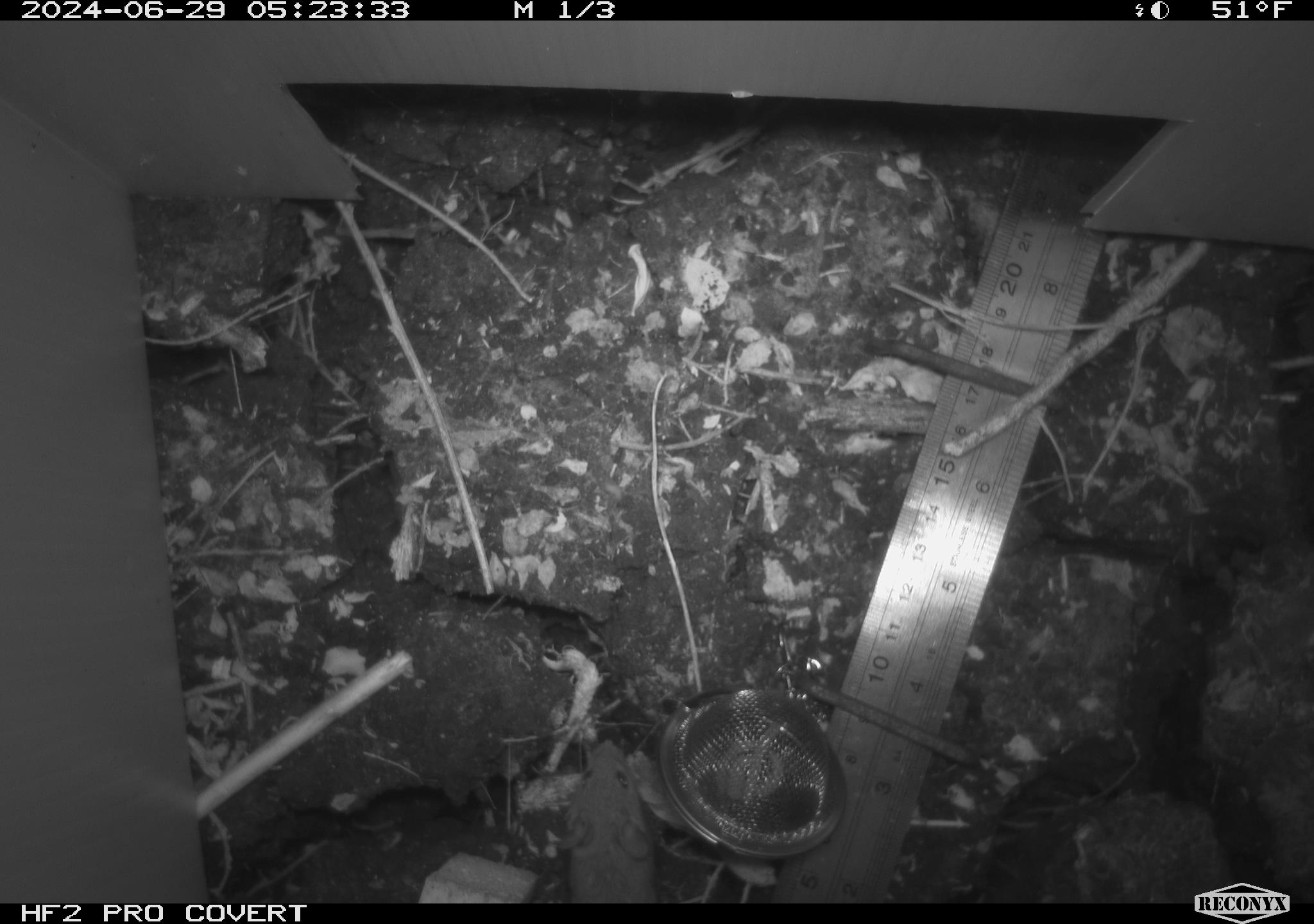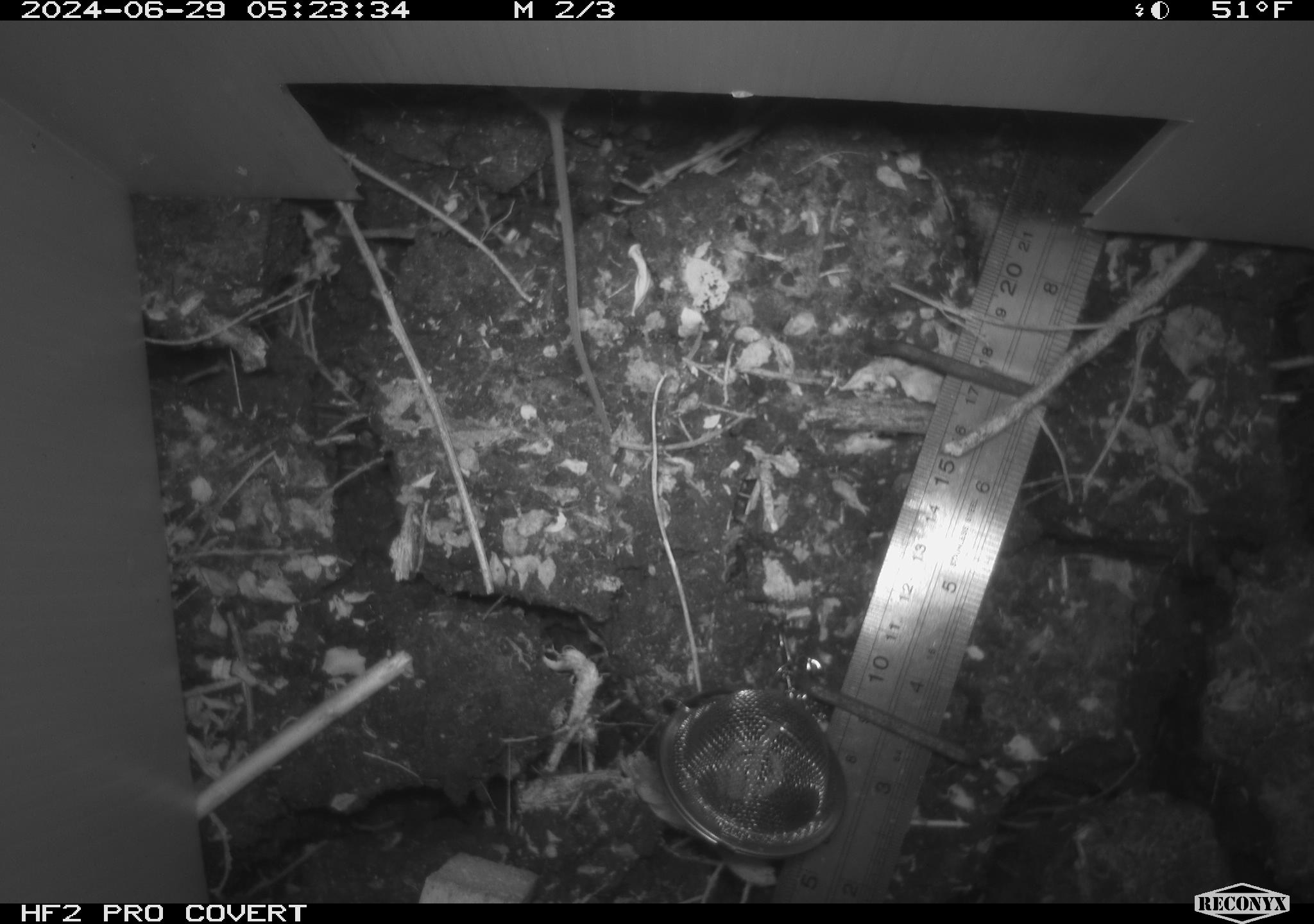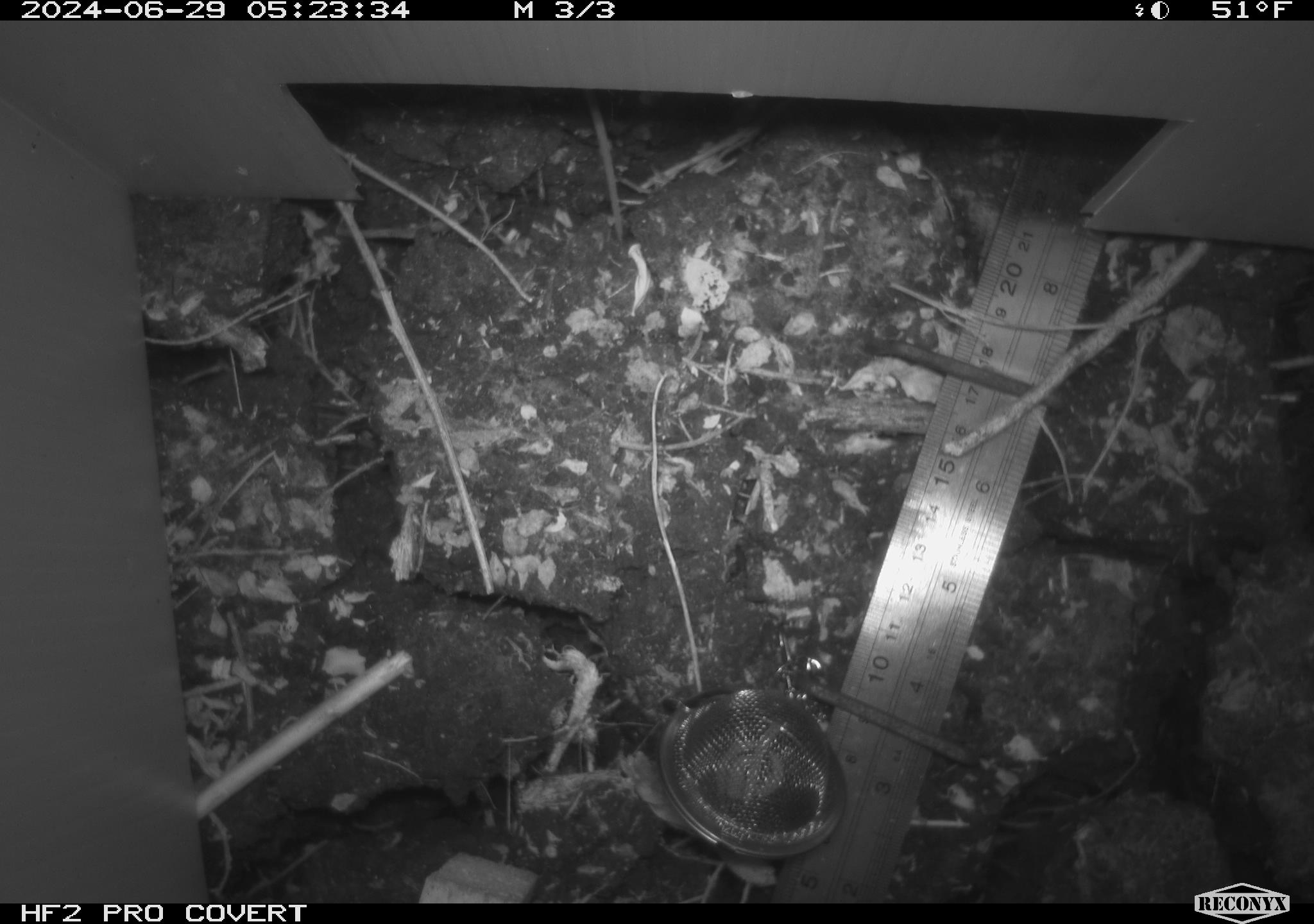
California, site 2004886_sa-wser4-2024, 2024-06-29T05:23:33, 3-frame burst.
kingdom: Animalia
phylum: Chordata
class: Mammalia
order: Rodentia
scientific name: Rodentia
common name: mouse species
Mouse species (Rodentia).